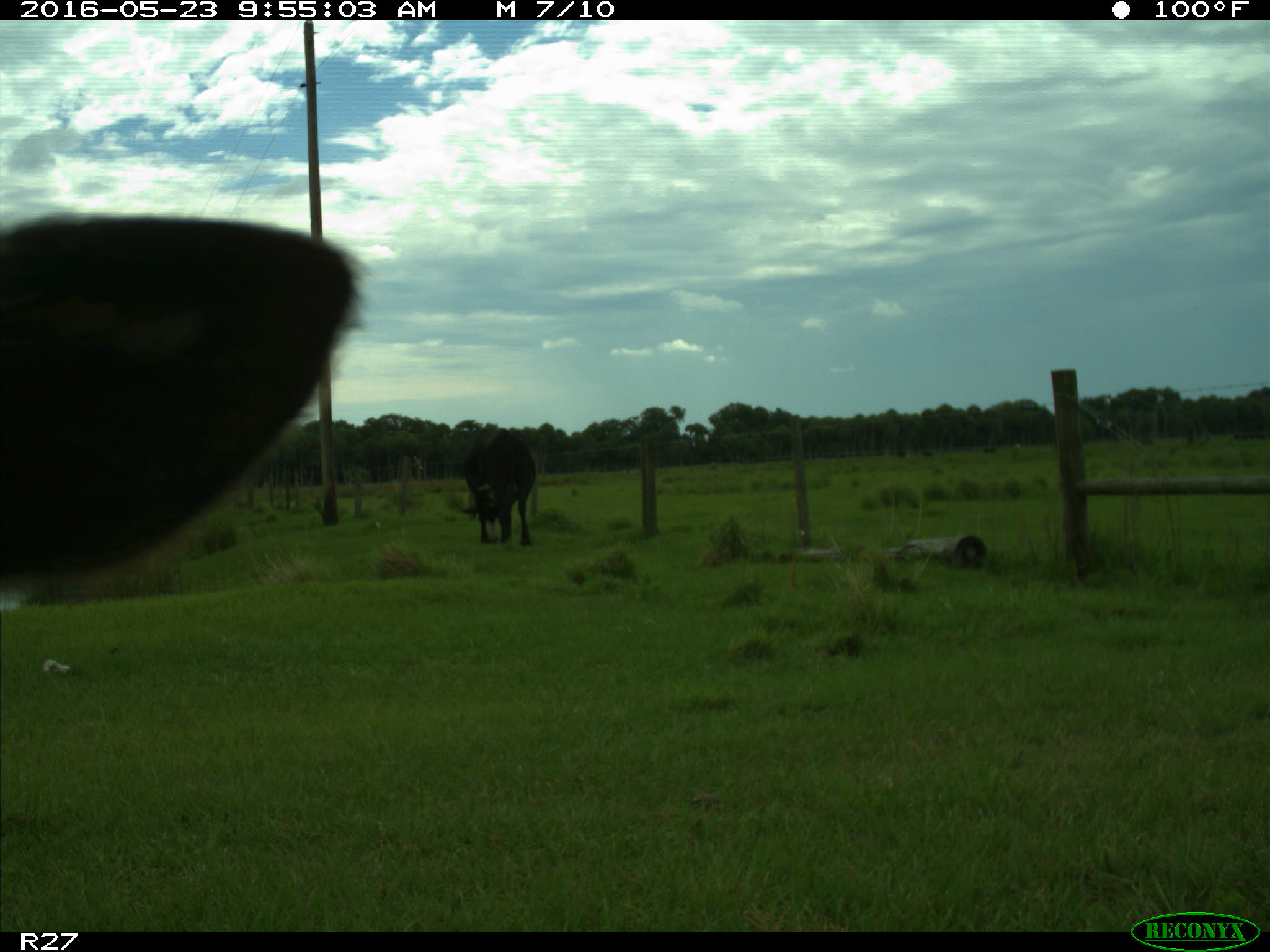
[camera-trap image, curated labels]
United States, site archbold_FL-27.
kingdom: Animalia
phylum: Chordata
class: Mammalia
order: Artiodactyla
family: Bovidae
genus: Bos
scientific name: Bos taurus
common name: domestic cow